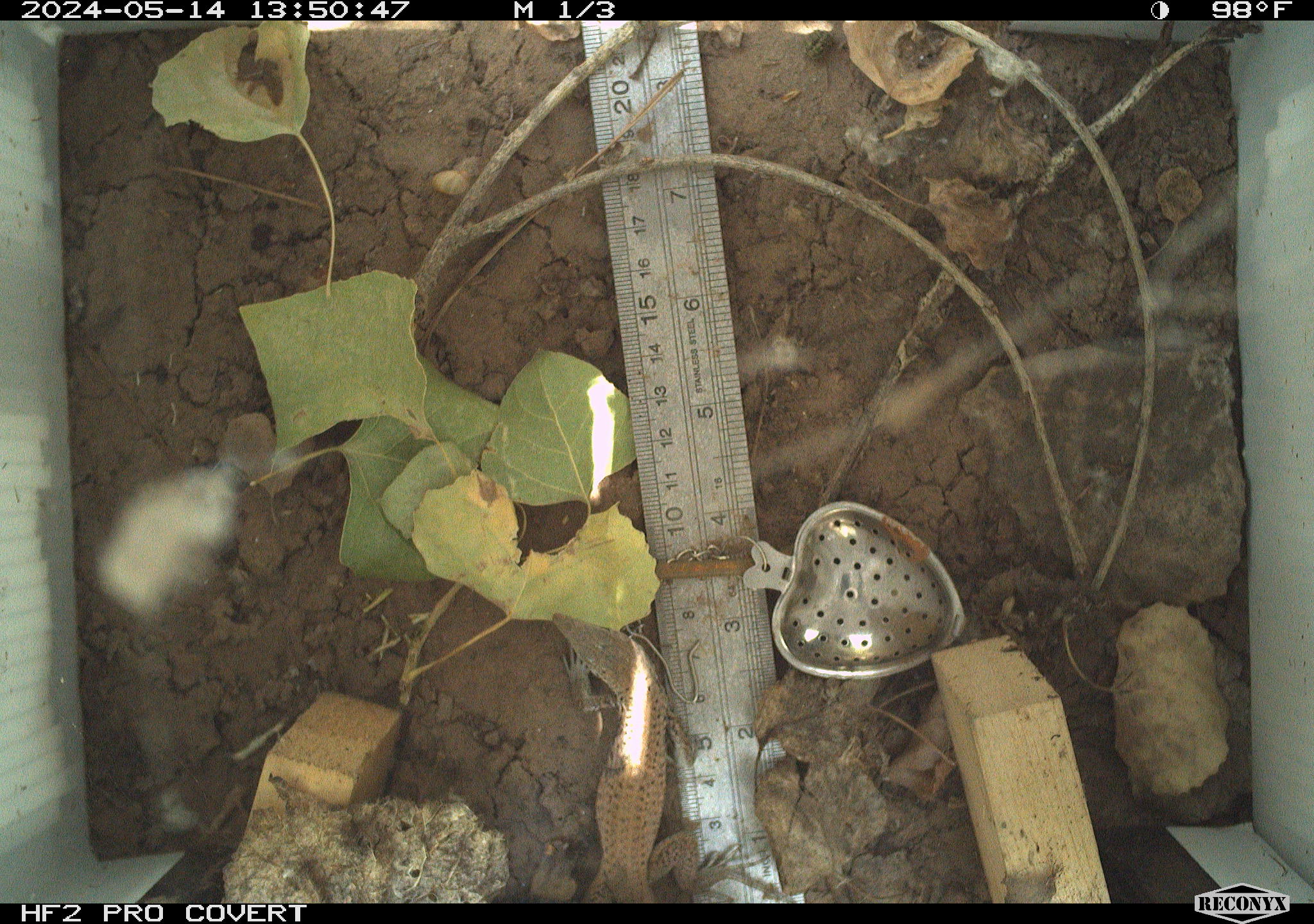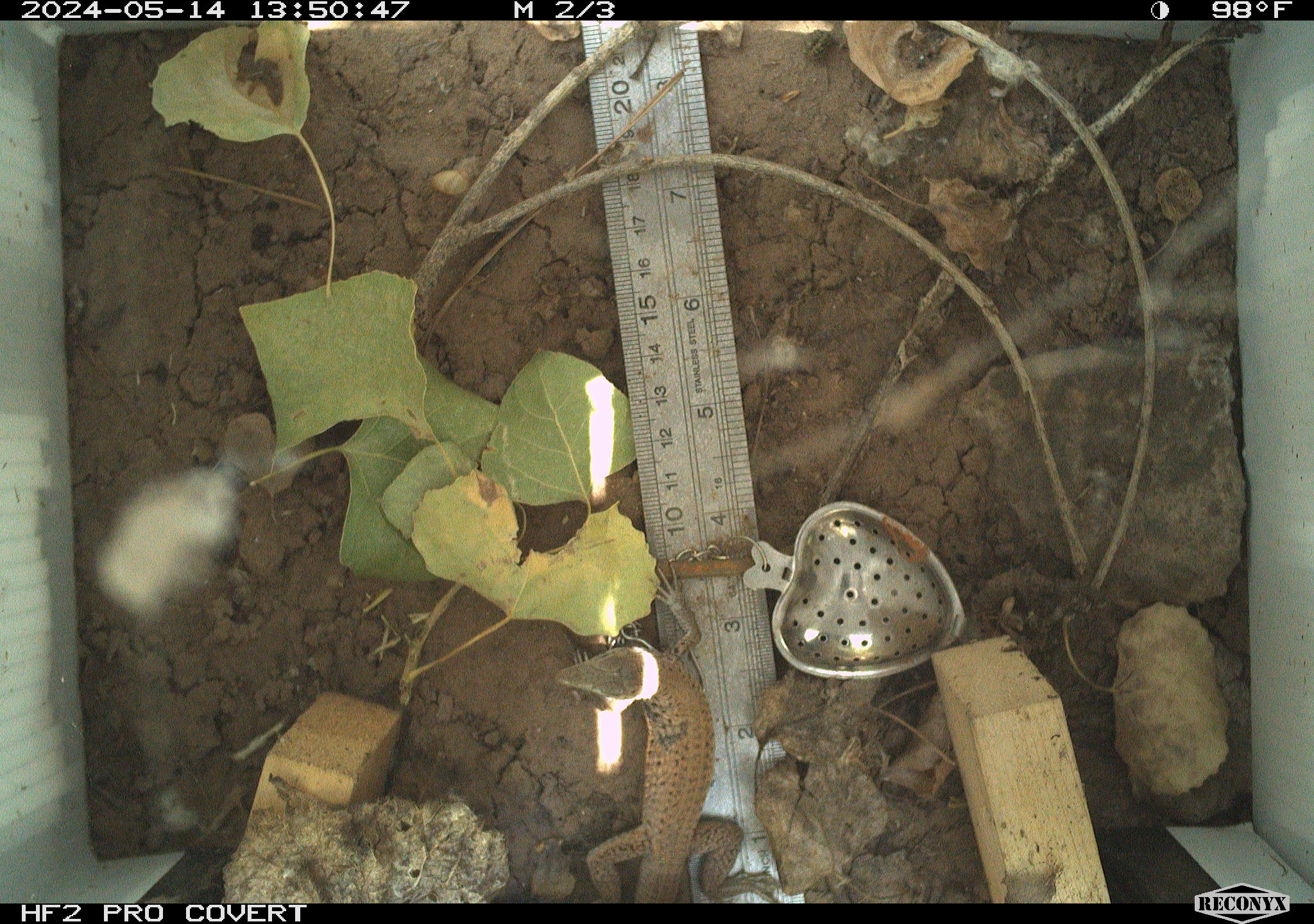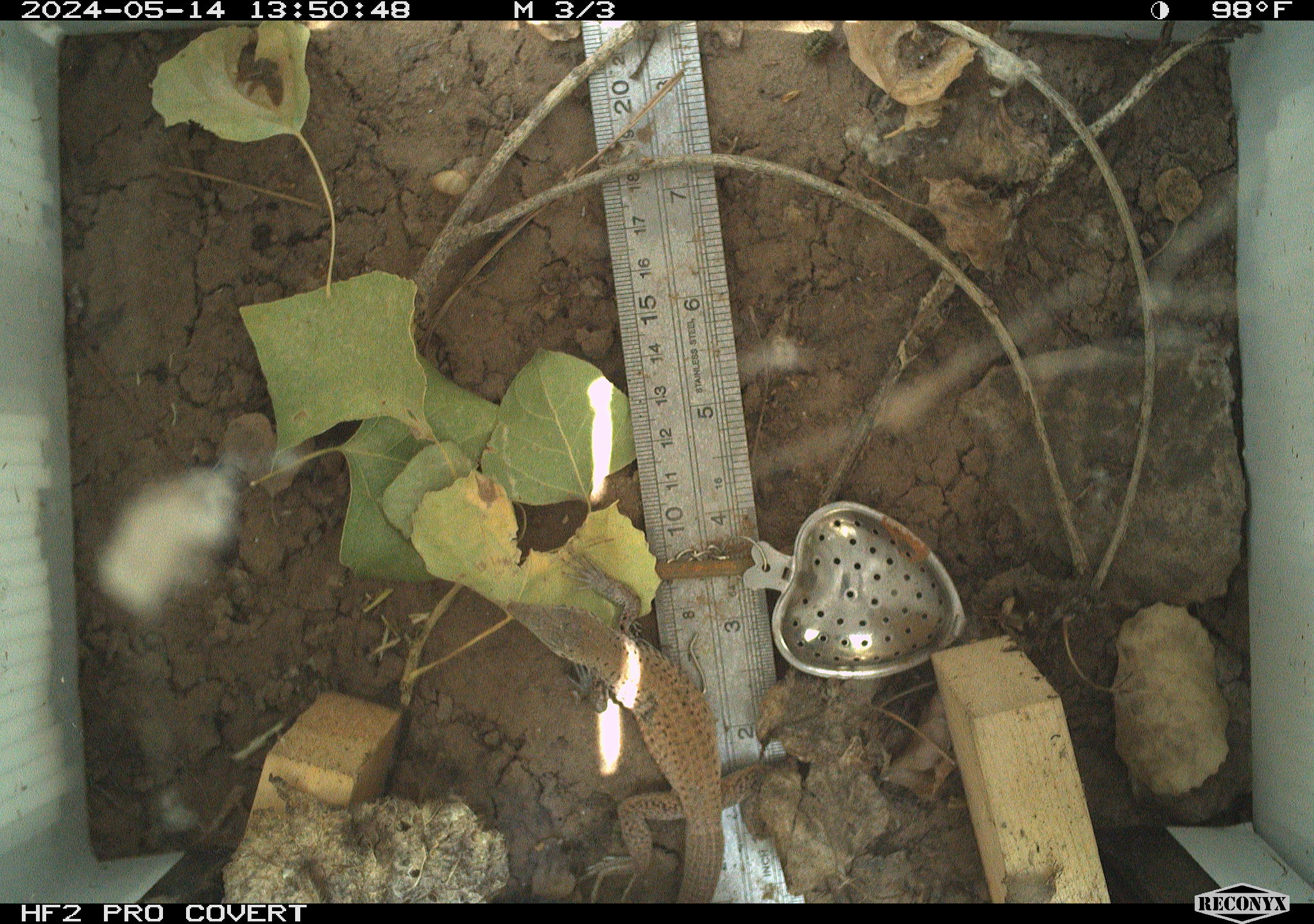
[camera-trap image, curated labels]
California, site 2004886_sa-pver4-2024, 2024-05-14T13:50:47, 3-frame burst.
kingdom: Animalia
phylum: Chordata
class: Reptilia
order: Squamata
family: Teiidae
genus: Aspidoscelis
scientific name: Aspidoscelis tigris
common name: western whiptail